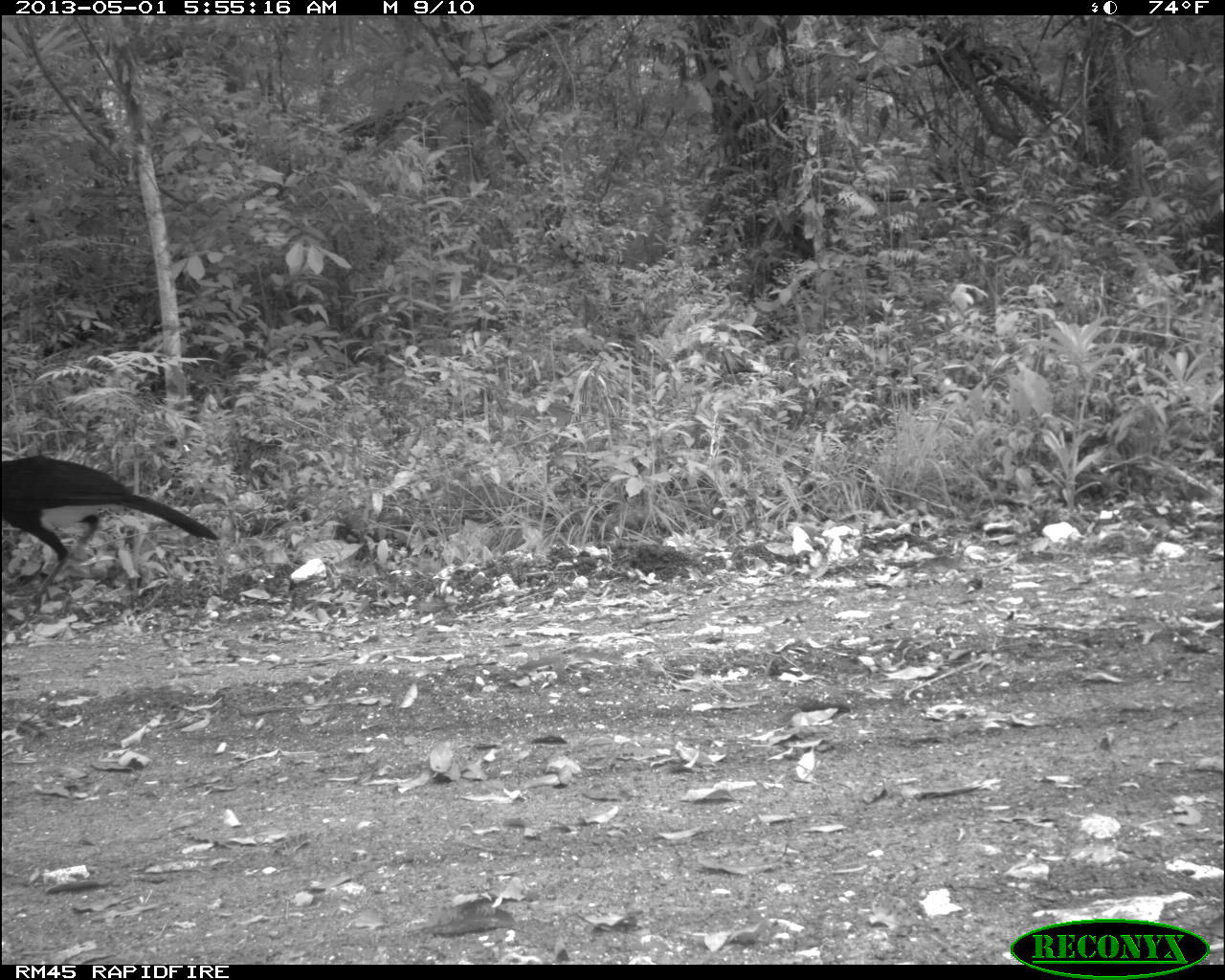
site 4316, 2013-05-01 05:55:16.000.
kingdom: Animalia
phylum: Chordata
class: Aves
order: Galliformes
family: Cracidae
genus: Crax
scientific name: Crax rubra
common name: great curassow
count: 1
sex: male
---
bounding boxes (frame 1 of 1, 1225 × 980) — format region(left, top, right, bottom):
crax rubra: region(0, 444, 216, 610)